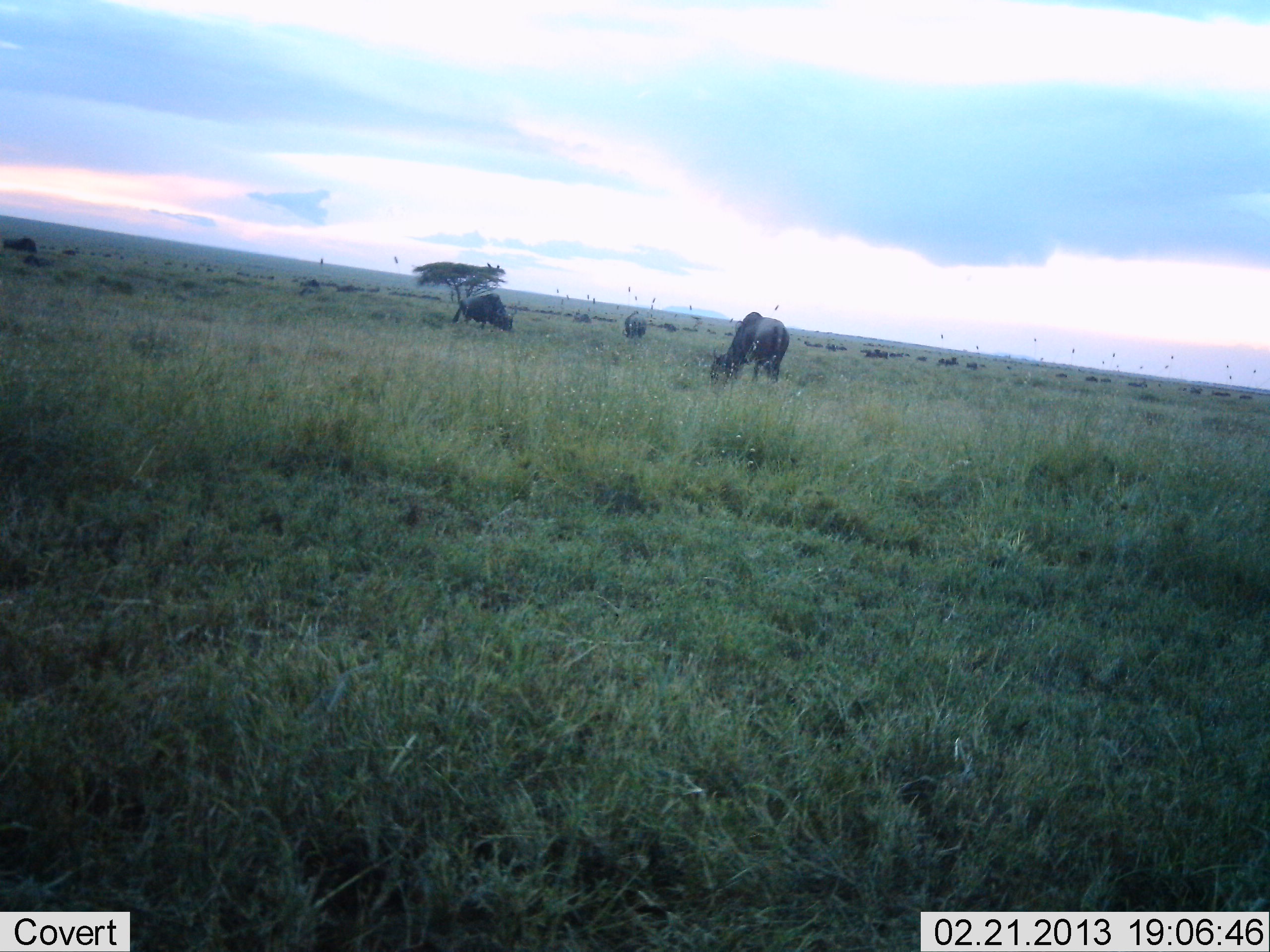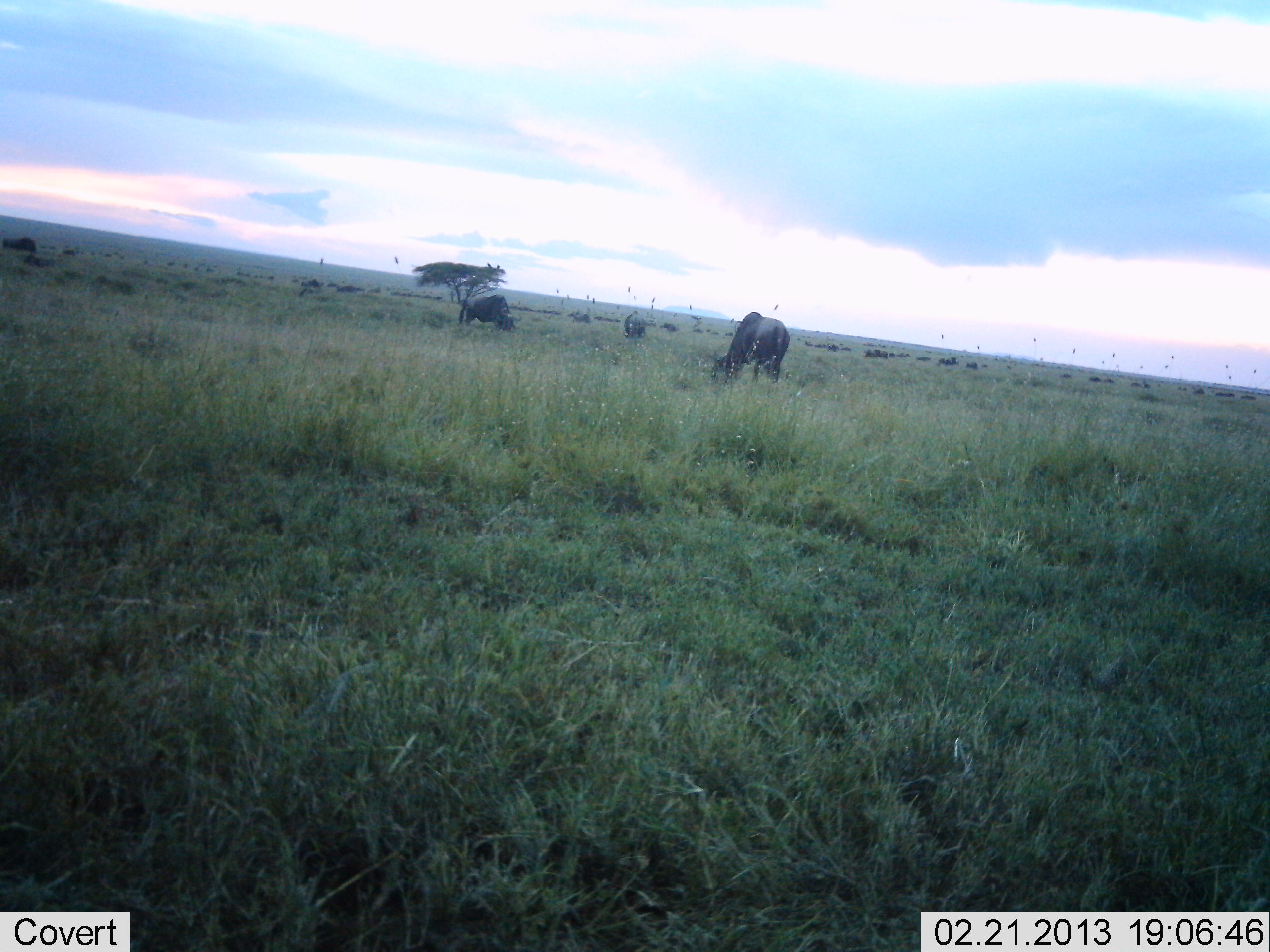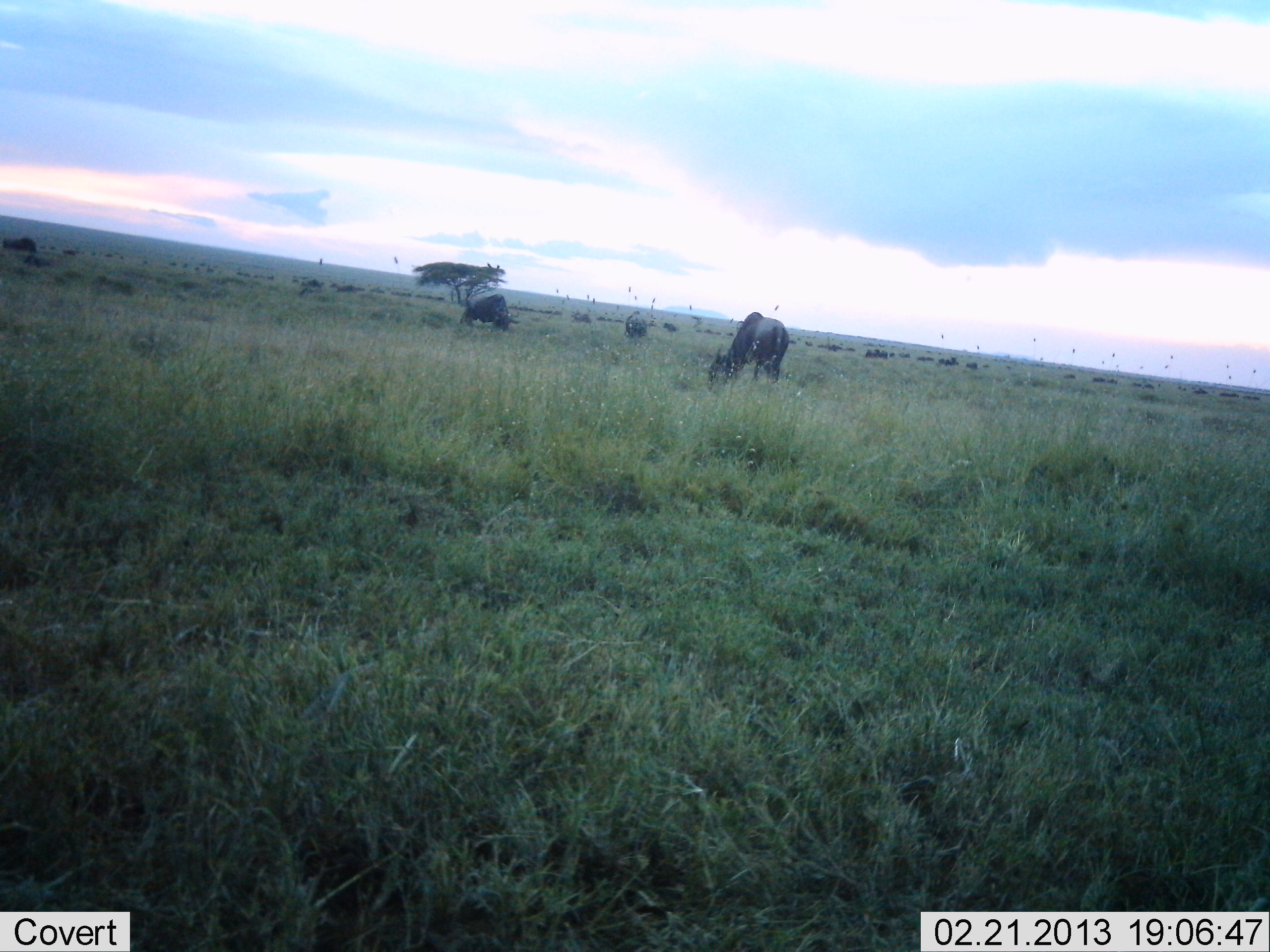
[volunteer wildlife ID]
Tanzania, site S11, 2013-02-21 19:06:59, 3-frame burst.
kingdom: Animalia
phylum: Chordata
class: Mammalia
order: Artiodactyla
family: Bovidae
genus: Connochaetes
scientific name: Connochaetes taurinus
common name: blue wildebeest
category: wildebeest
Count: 11-50.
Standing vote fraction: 40%.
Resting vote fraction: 0%.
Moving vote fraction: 33%.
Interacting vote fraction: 0%.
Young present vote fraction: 0%.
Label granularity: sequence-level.